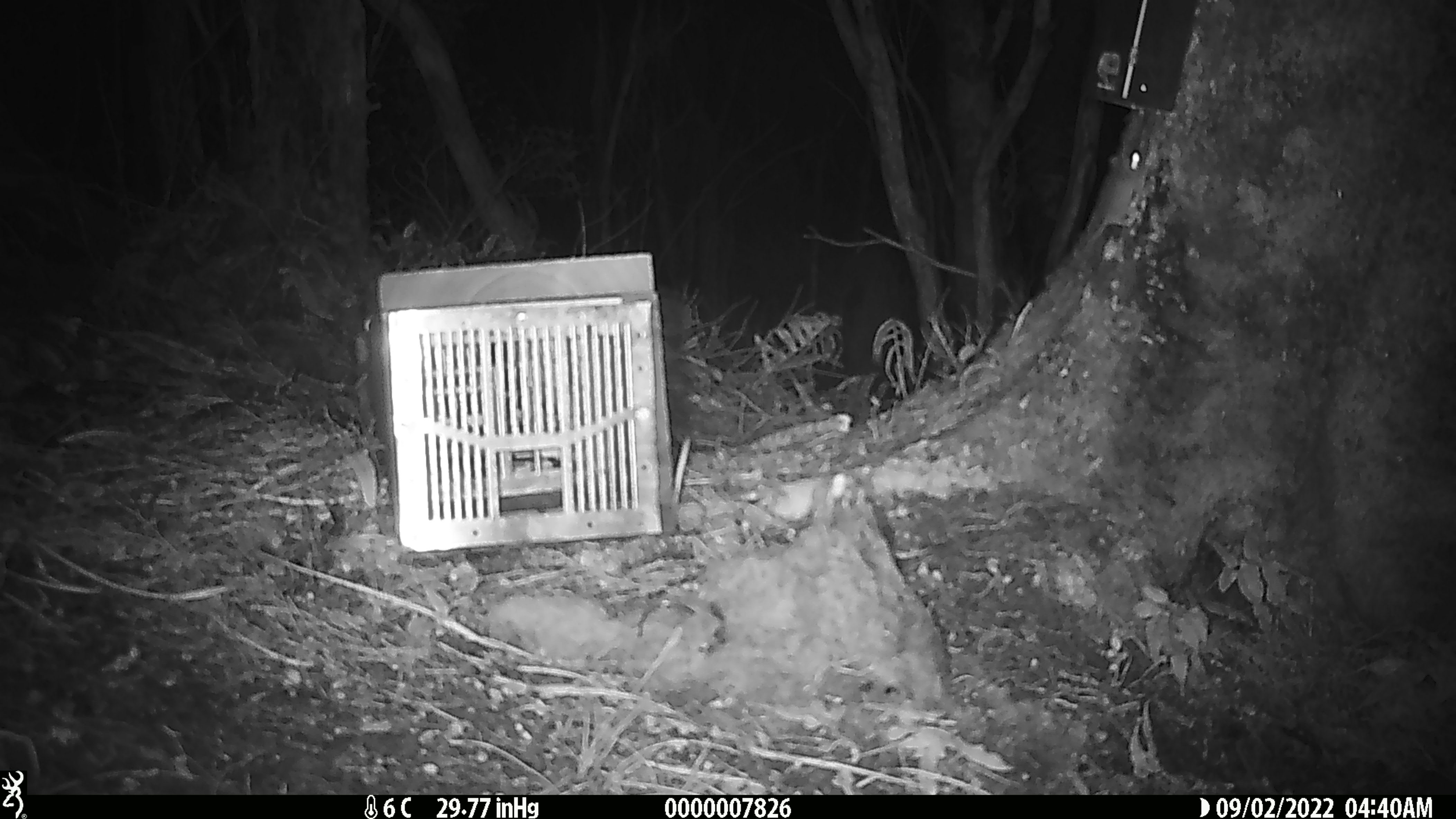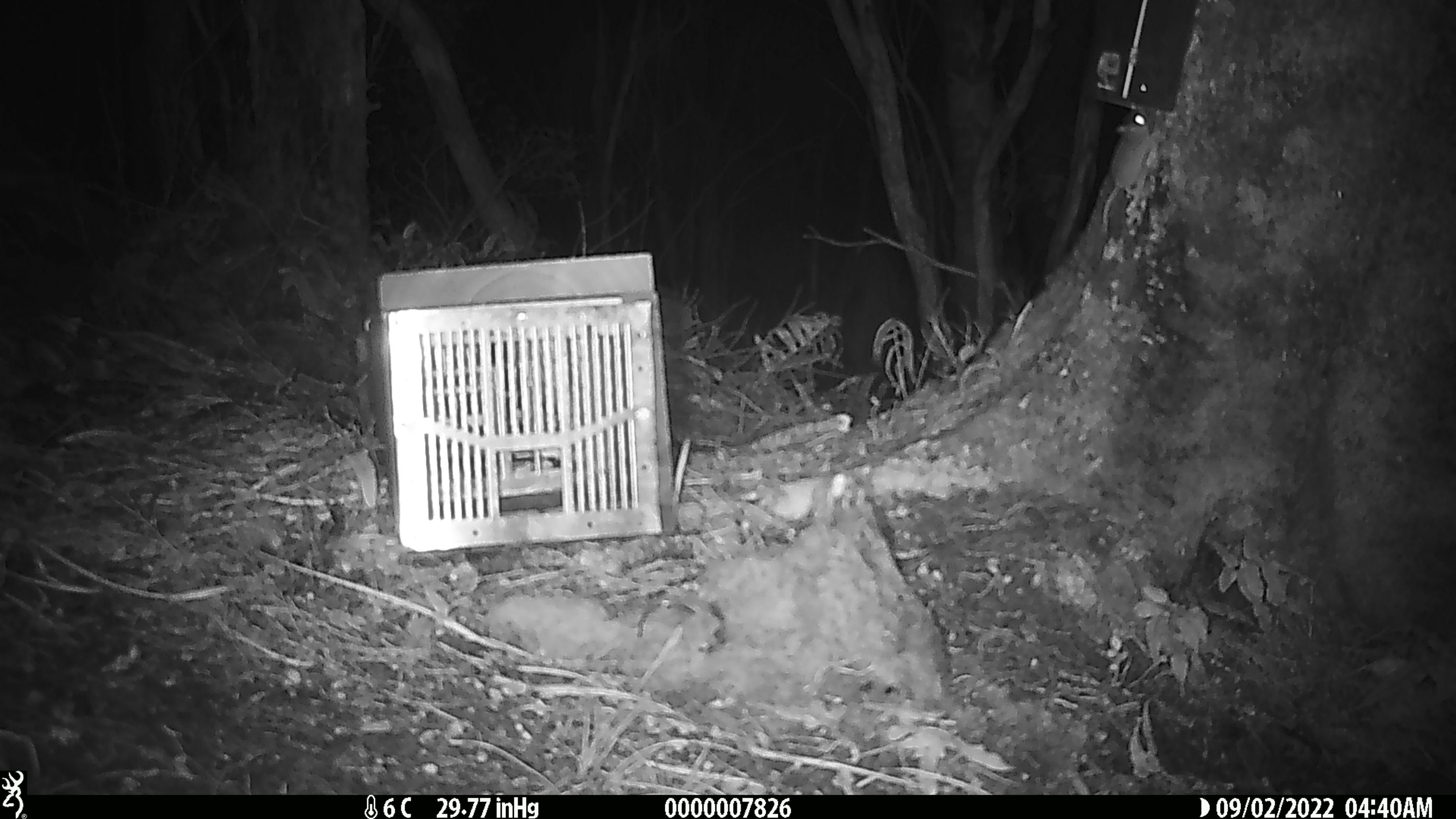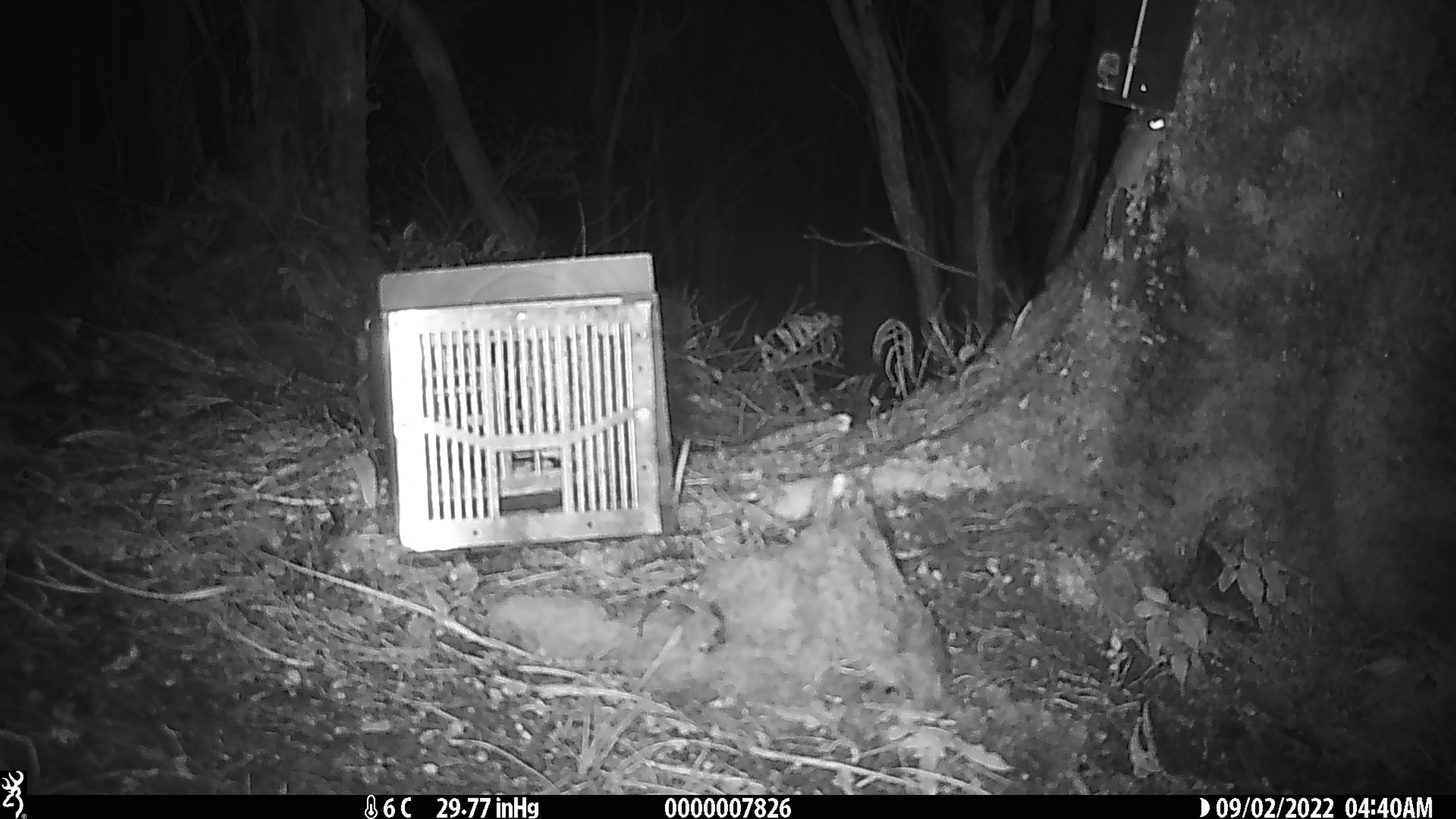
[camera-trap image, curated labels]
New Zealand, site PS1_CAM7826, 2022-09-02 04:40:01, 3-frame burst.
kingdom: Animalia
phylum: Chordata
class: Mammalia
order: Rodentia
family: Muridae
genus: Mus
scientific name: Mus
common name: mouse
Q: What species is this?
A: Mouse (Mus).